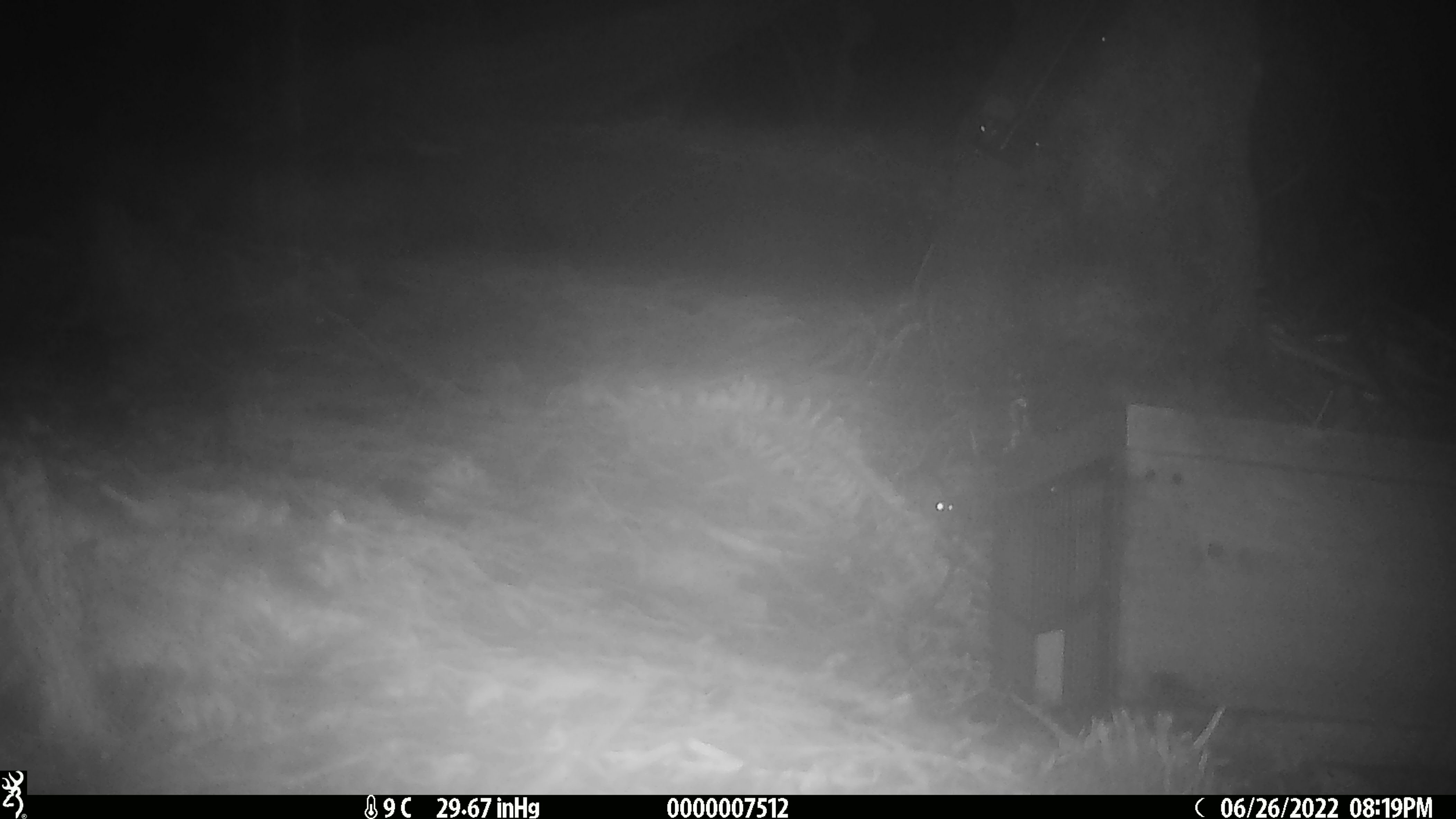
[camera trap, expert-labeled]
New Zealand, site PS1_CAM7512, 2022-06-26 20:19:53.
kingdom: Animalia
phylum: Chordata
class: Mammalia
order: Rodentia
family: Muridae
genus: Mus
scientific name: Mus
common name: mouse